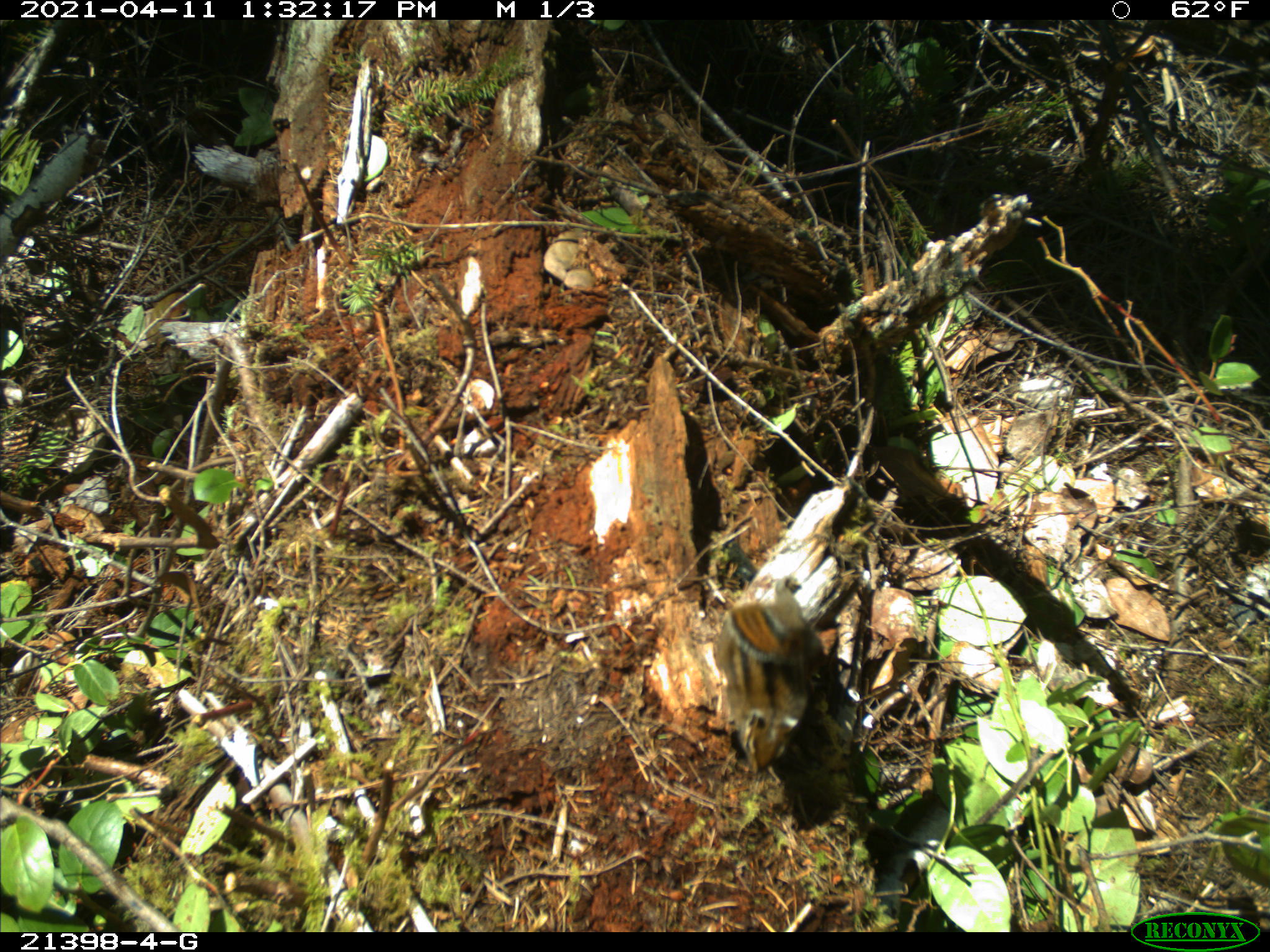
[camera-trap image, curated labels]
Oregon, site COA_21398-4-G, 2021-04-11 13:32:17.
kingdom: Animalia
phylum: Chordata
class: Mammalia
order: Rodentia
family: Sciuridae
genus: Neotamias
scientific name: Neotamias townsendii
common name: townsend's chipmunk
Townsend's chipmunk (Neotamias townsendii).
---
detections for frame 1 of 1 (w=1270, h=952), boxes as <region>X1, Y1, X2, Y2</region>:
townsend's chipmunk: <region>712, 577, 810, 774</region>